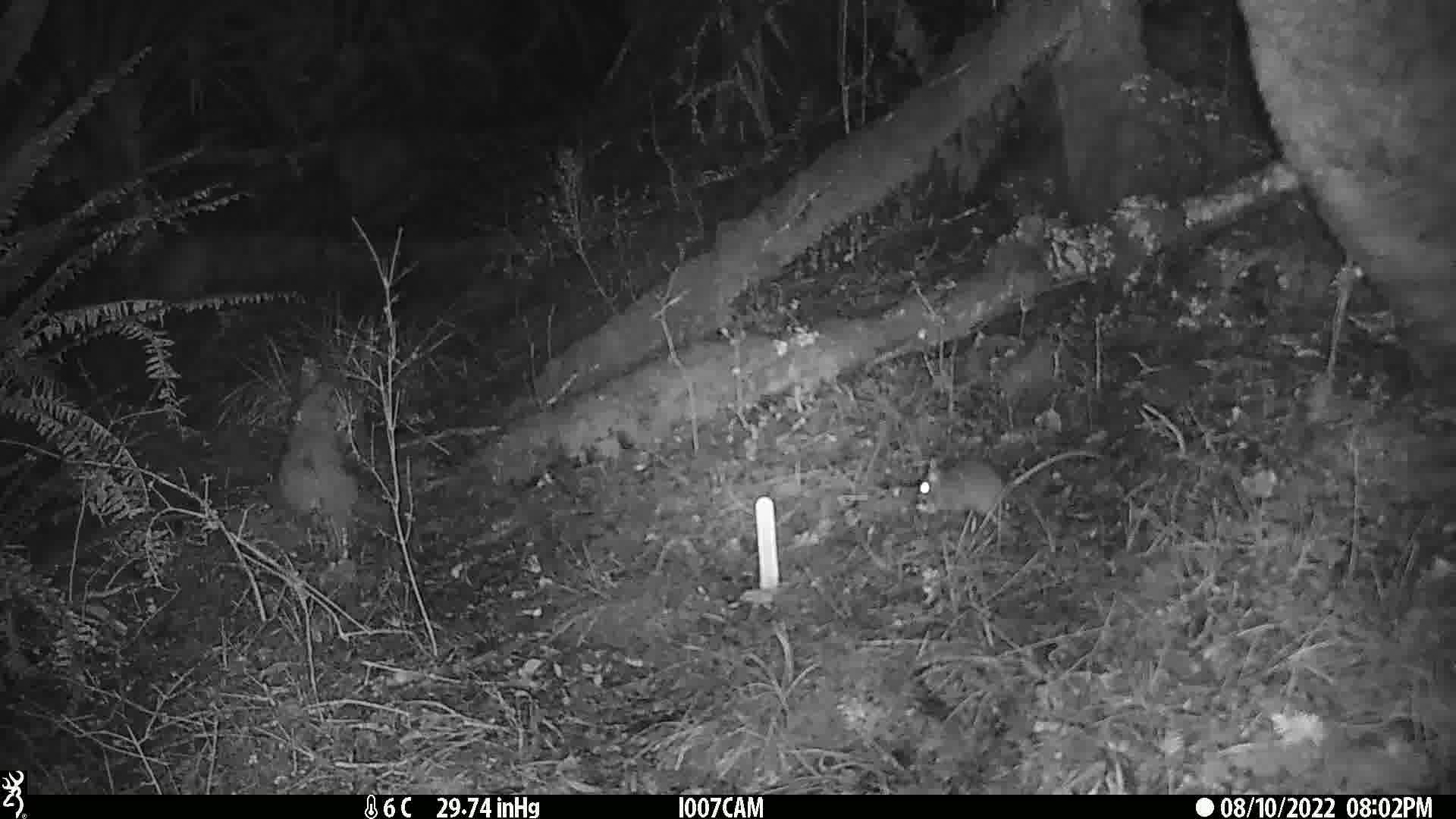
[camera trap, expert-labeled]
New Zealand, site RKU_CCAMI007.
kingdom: Animalia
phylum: Chordata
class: Mammalia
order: Rodentia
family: Muridae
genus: Rattus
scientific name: Rattus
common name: rat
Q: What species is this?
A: Rat (Rattus).